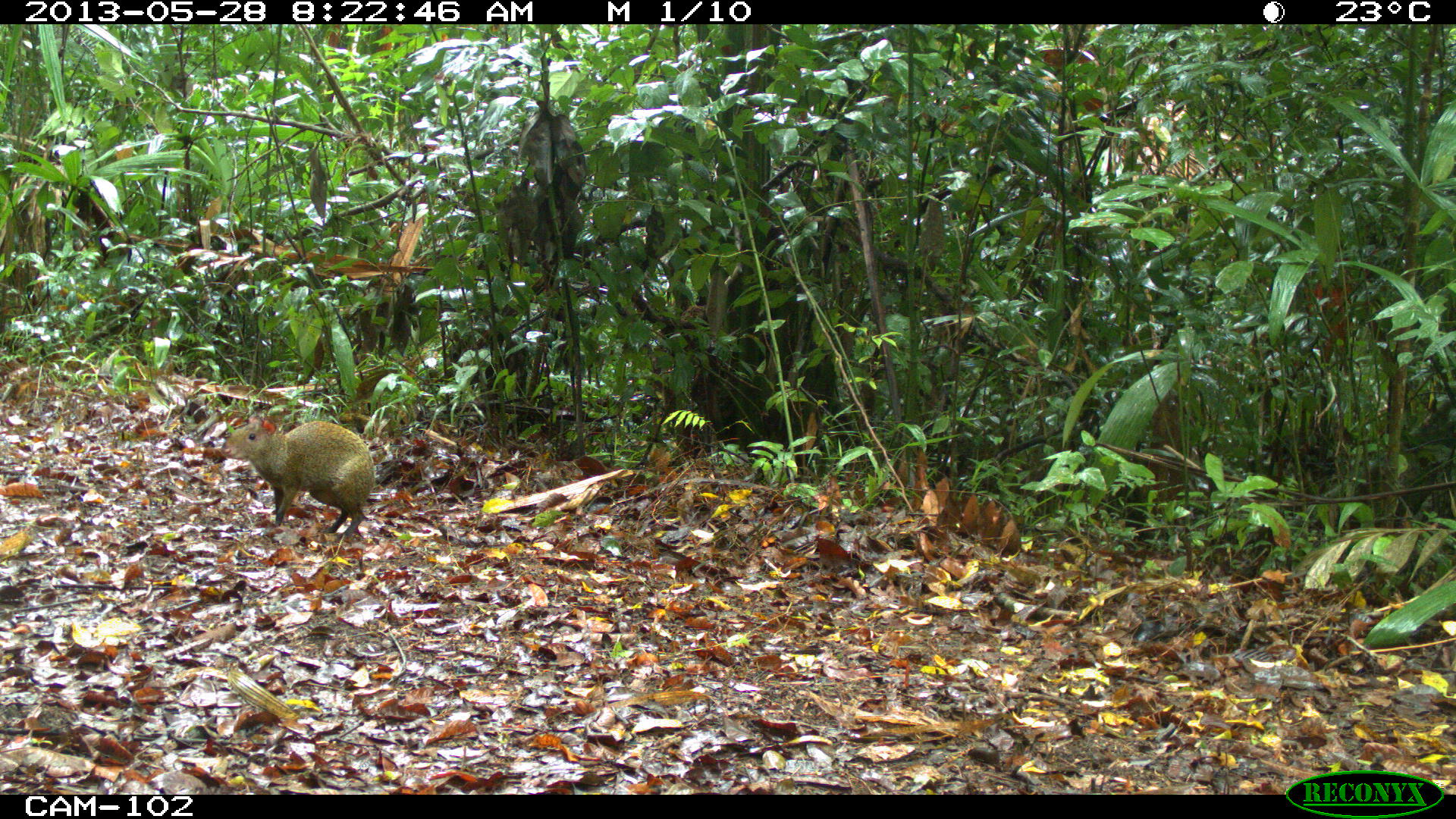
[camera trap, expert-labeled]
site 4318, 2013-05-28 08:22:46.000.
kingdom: Animalia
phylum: Chordata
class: Mammalia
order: Rodentia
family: Dasyproctidae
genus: Dasyprocta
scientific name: Dasyprocta punctata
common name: central american agouti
Dasyprocta punctata (central american agouti), count 1.